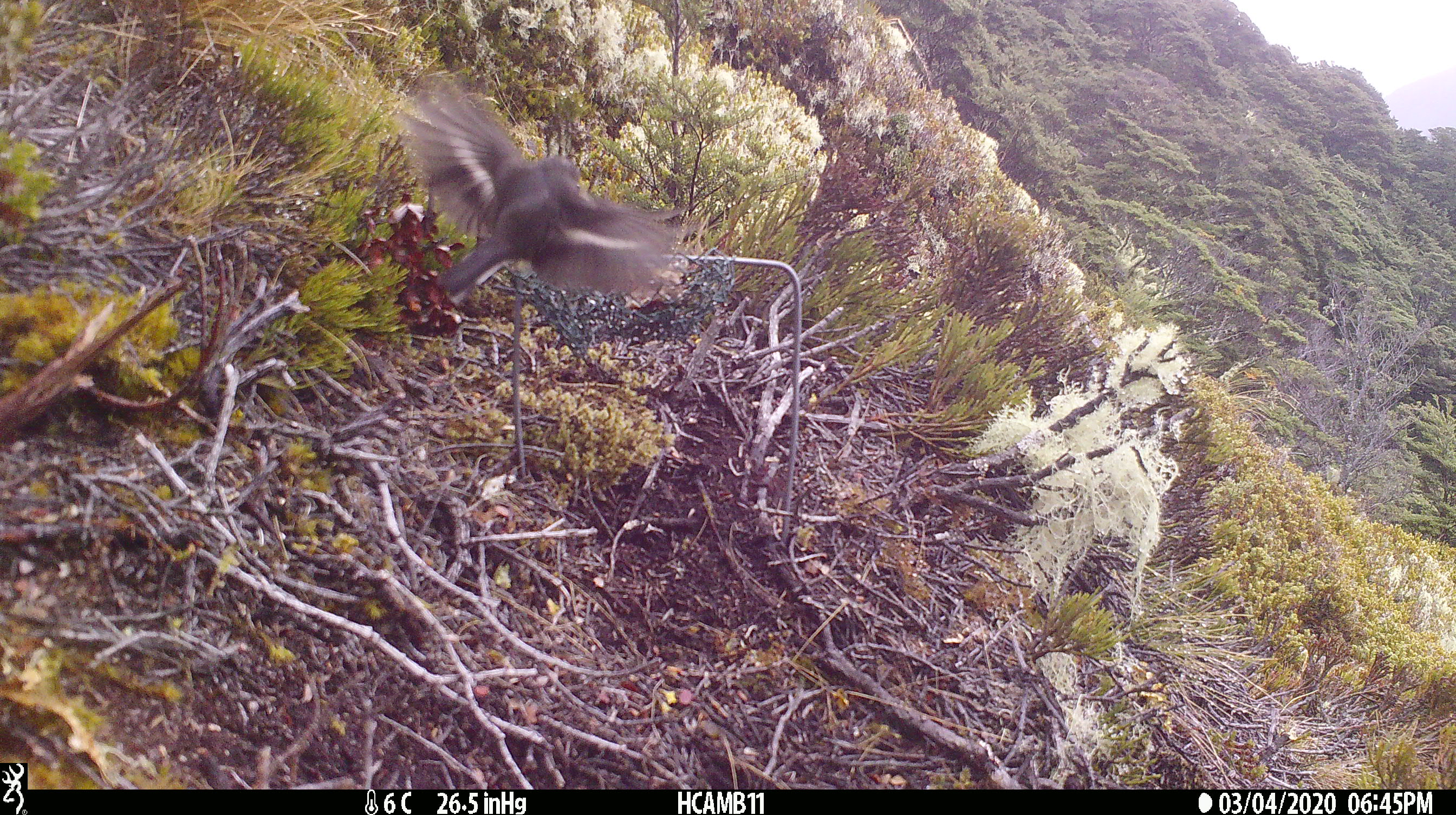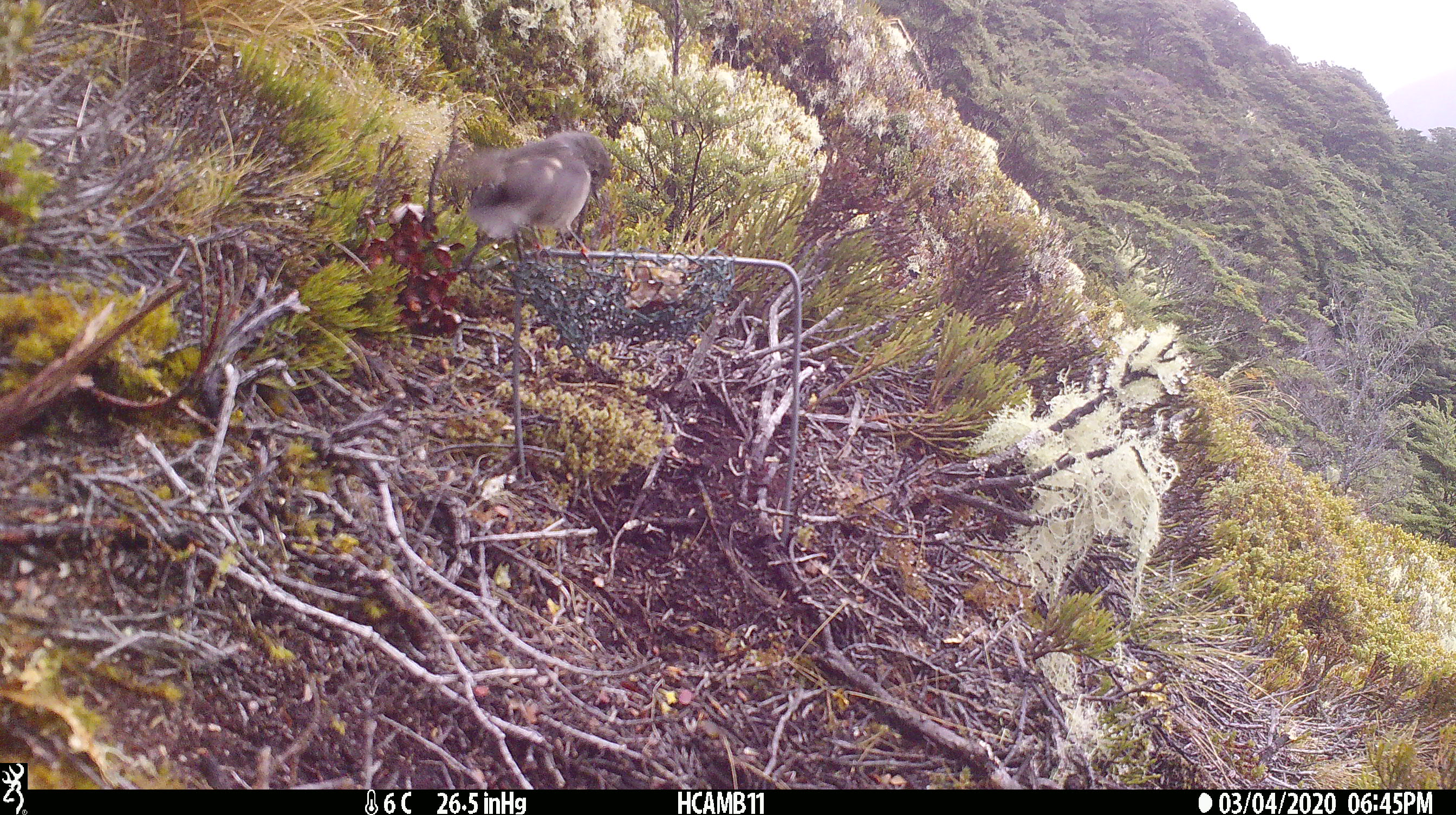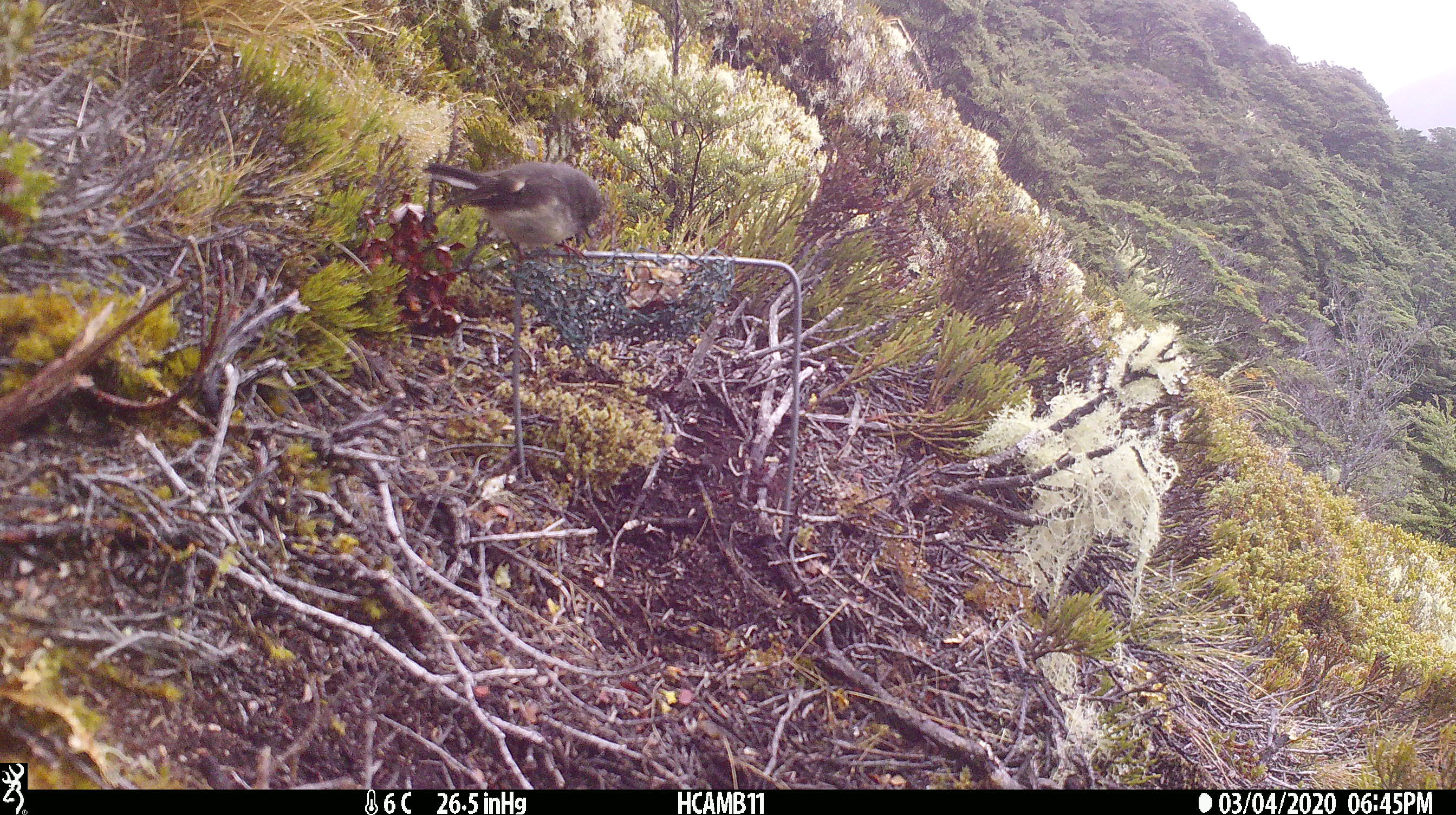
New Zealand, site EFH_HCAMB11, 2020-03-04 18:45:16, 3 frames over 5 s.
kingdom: Animalia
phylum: Chordata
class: Aves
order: Passeriformes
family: Petroicidae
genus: Petroica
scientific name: Petroica macrocephala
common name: tomtit